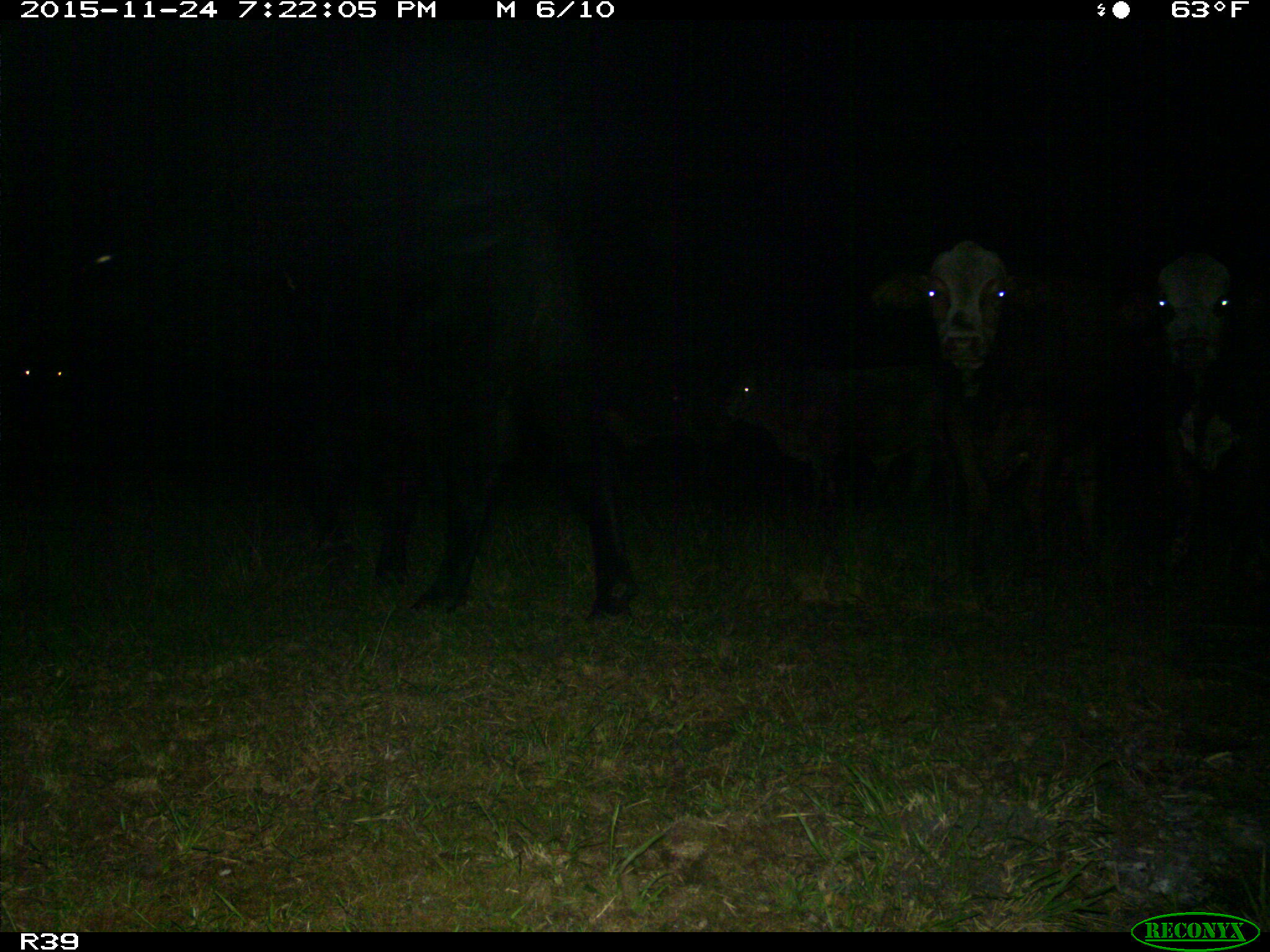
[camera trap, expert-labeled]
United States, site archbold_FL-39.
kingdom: Animalia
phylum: Chordata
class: Mammalia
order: Artiodactyla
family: Bovidae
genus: Bos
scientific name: Bos taurus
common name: domestic cow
Bos taurus (domestic cow).